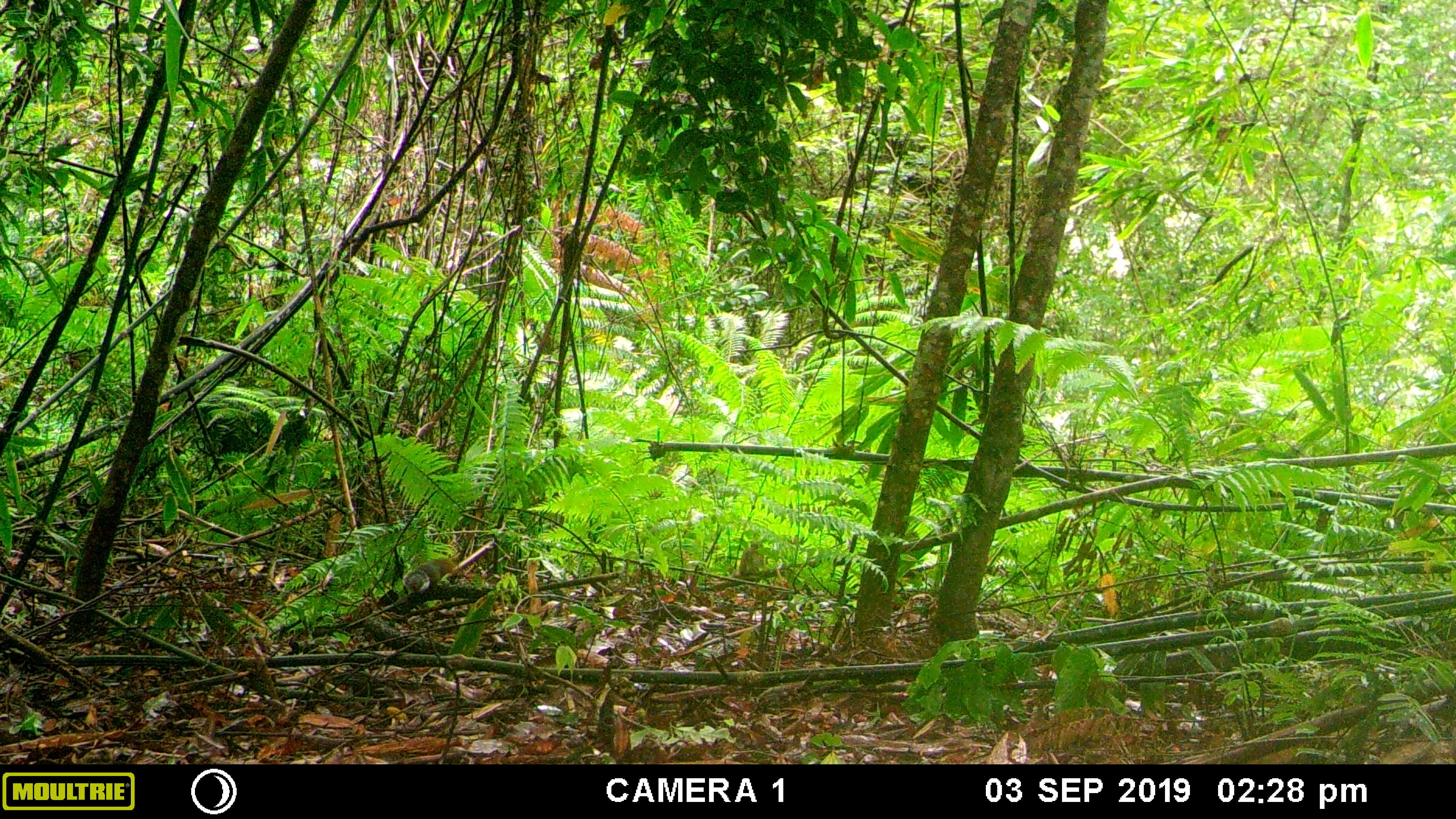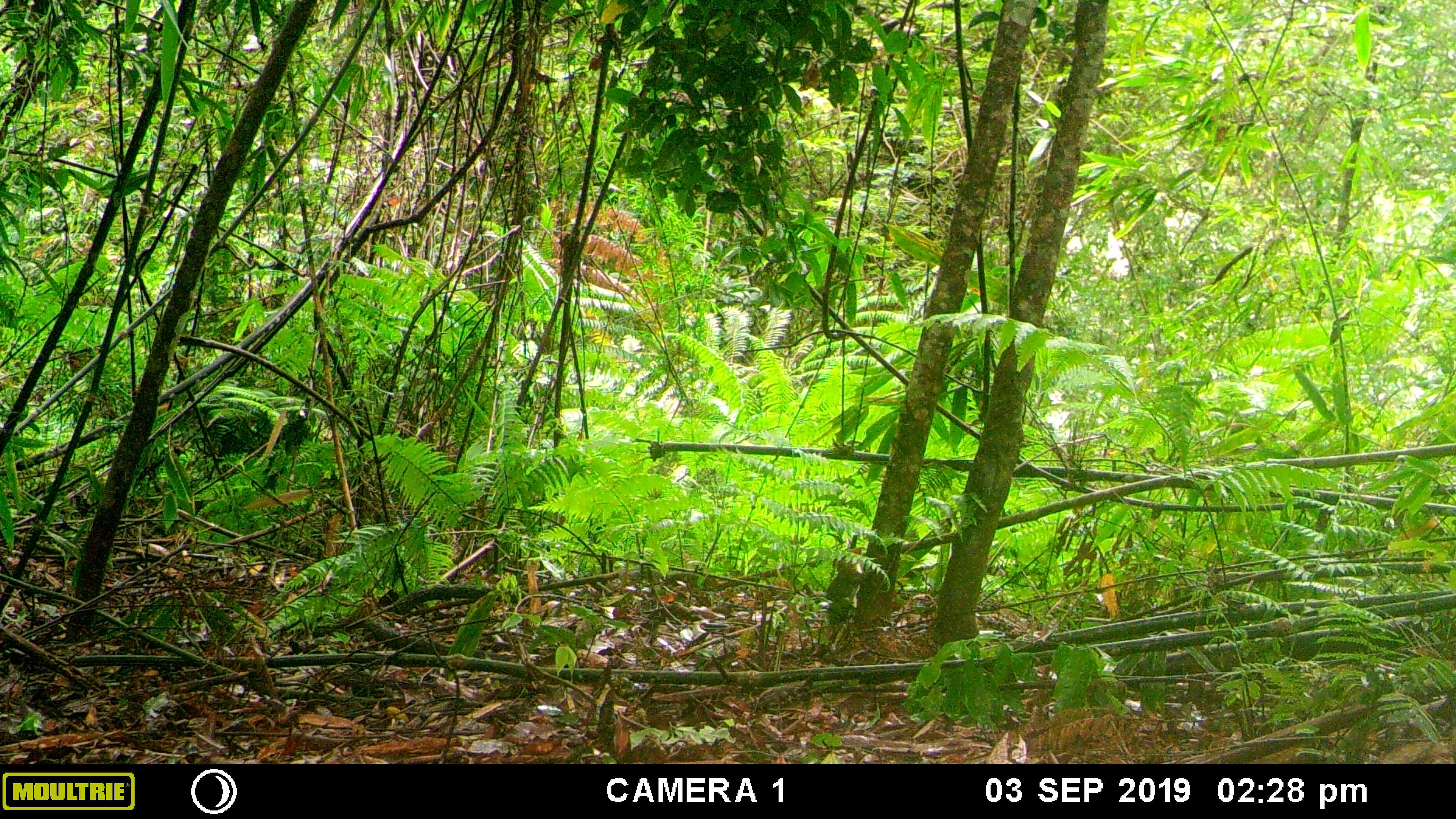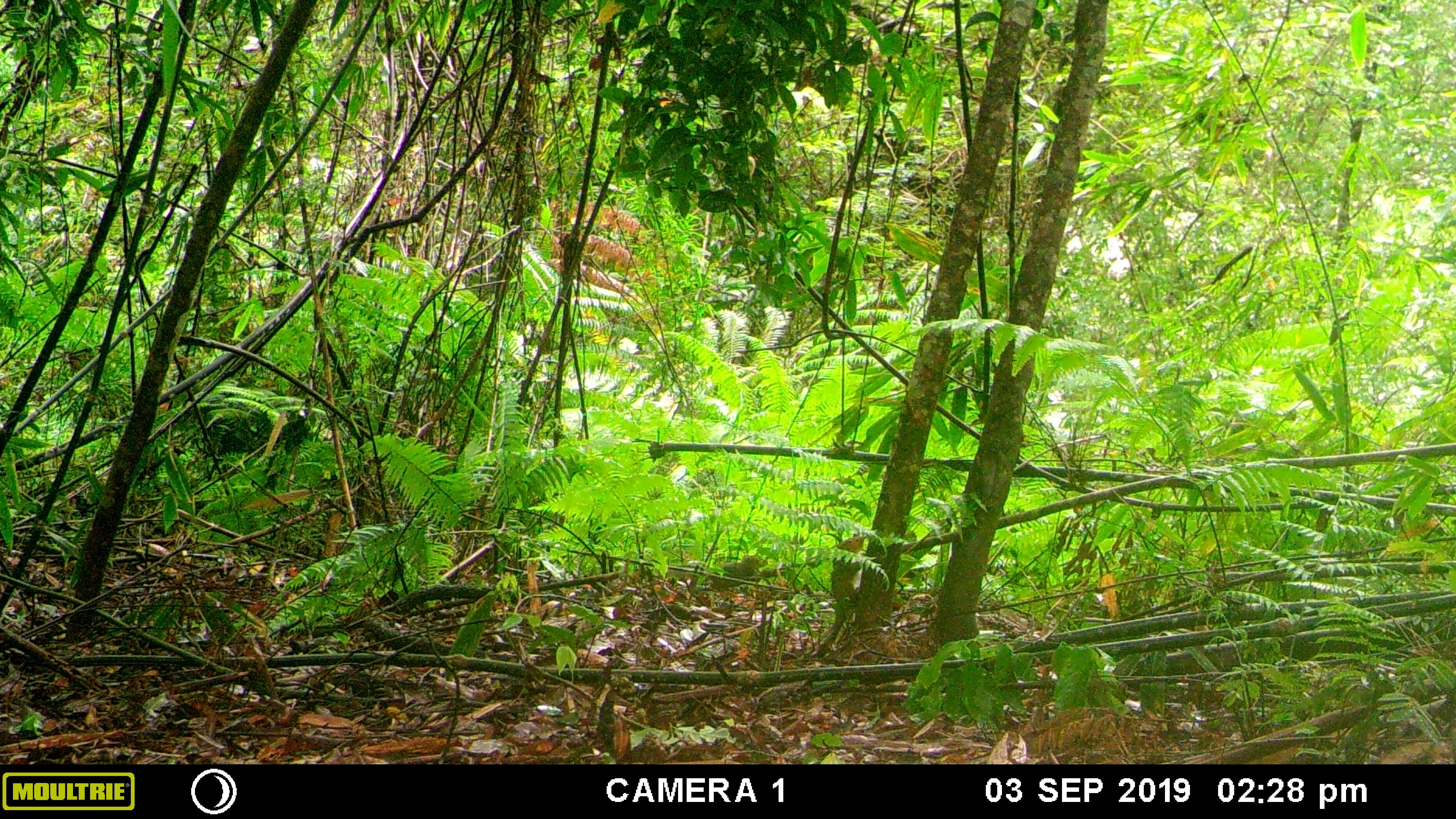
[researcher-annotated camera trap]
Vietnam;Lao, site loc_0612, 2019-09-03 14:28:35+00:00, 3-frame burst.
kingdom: Animalia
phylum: Chordata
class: Mammalia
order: Rodentia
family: Sciuridae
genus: Dremomys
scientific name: Dremomys rufigenis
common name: red-cheeked squirrel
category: red cheeked squirrel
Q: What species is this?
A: Red cheeked squirrel (red-cheeked squirrel) (Dremomys rufigenis).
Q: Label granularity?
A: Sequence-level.